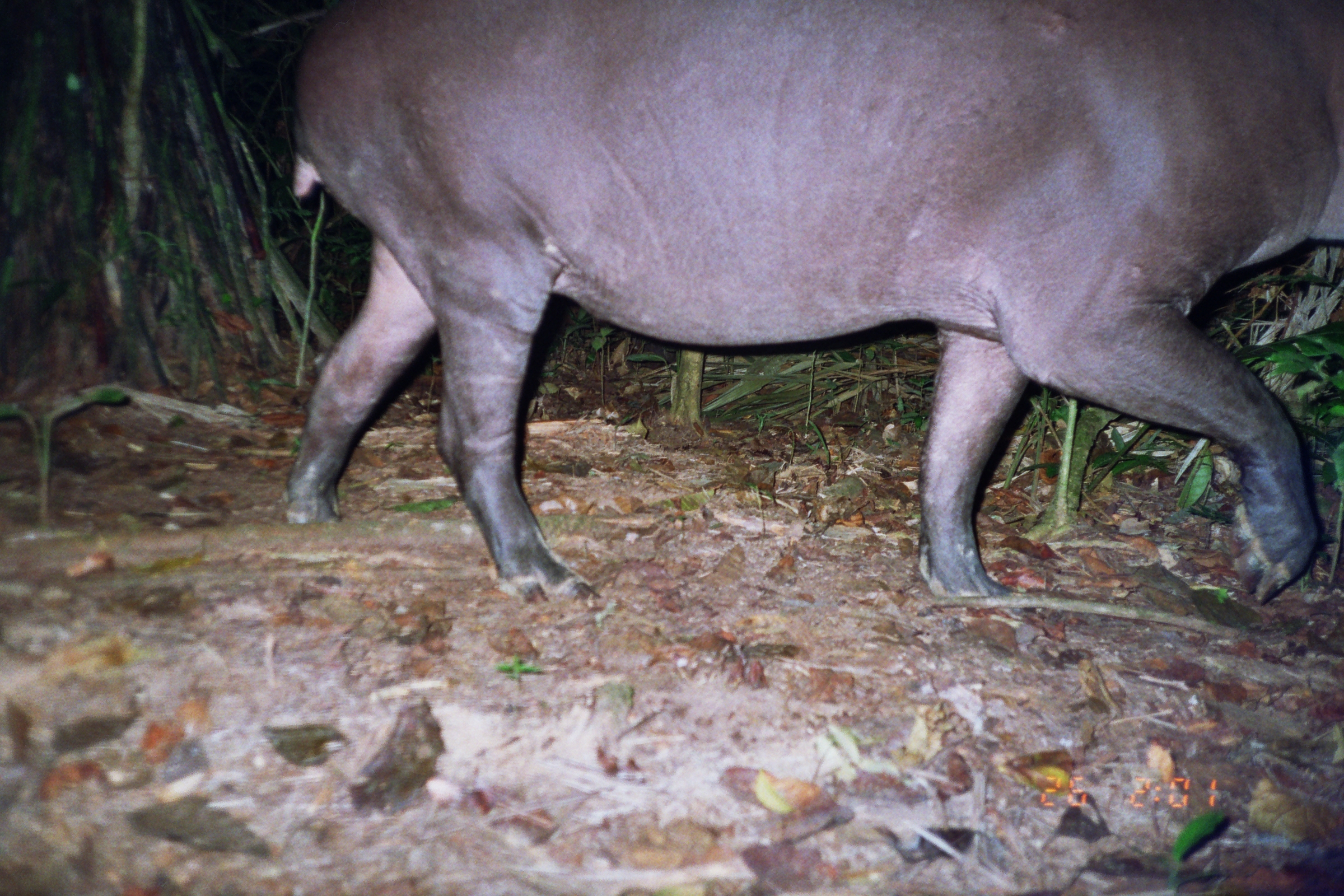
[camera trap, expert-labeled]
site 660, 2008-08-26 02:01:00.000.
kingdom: Animalia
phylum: Chordata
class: Mammalia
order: Perissodactyla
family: Tapiridae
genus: Tapirus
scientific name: Tapirus terrestris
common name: south american tapir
Tapirus terrestris (south american tapir).